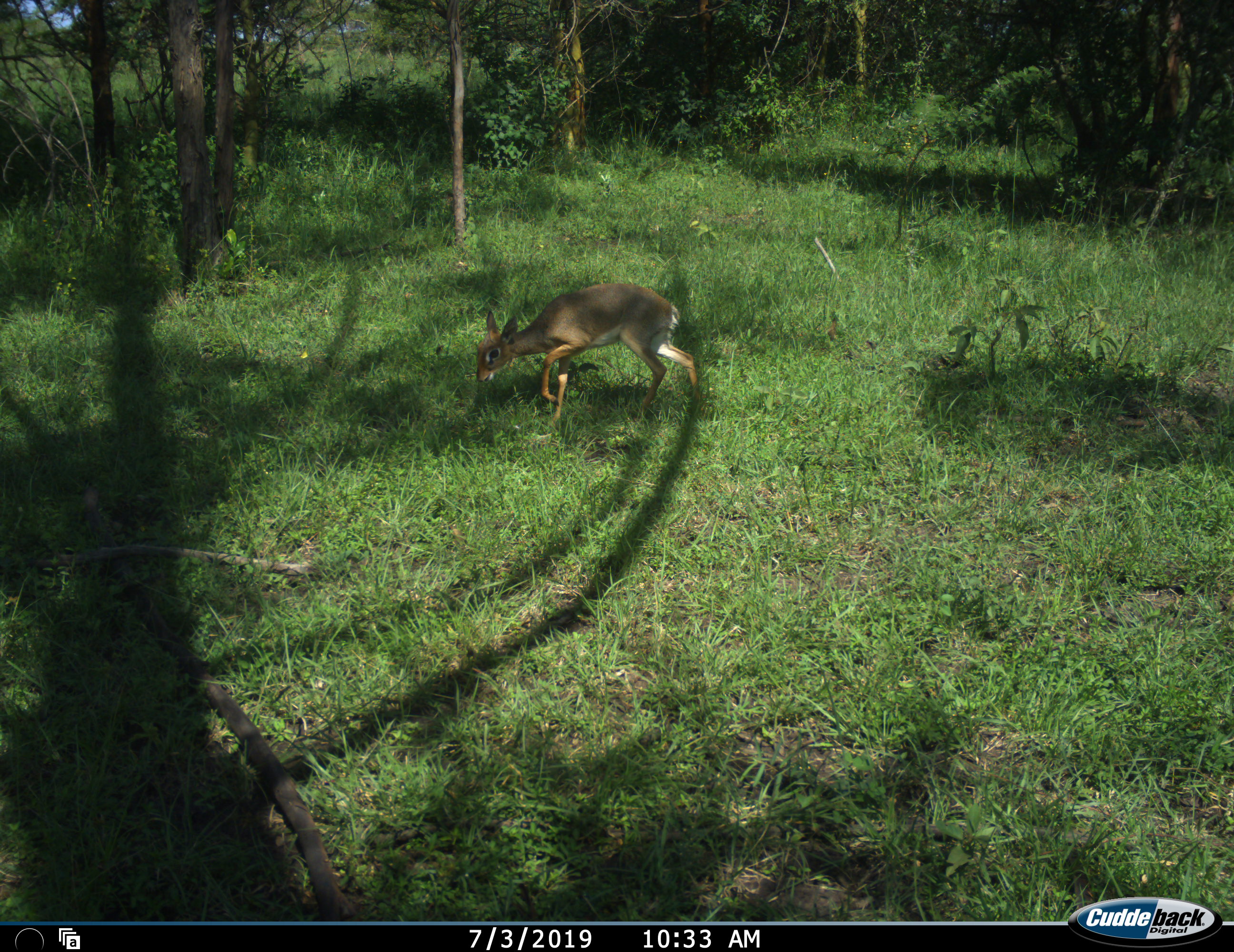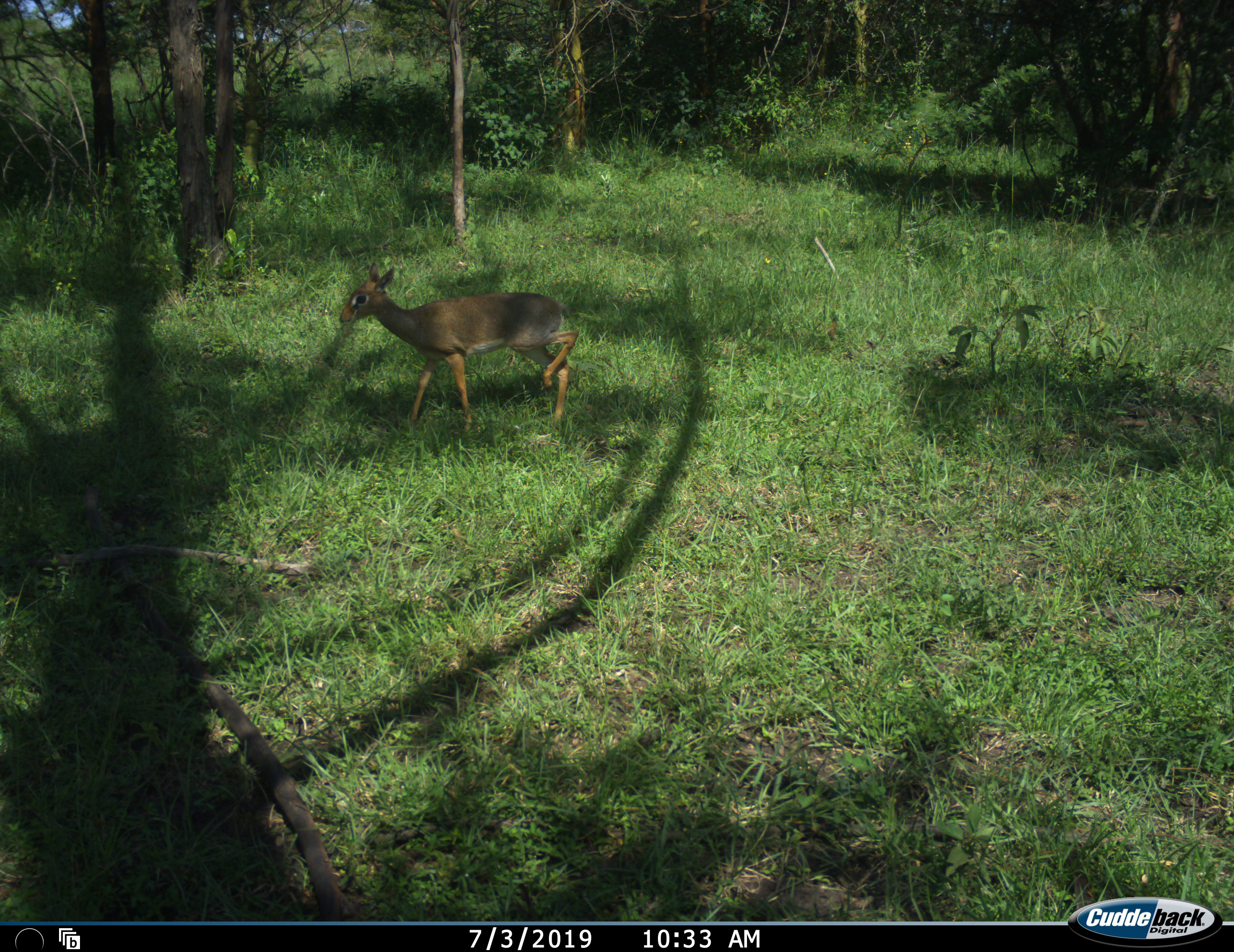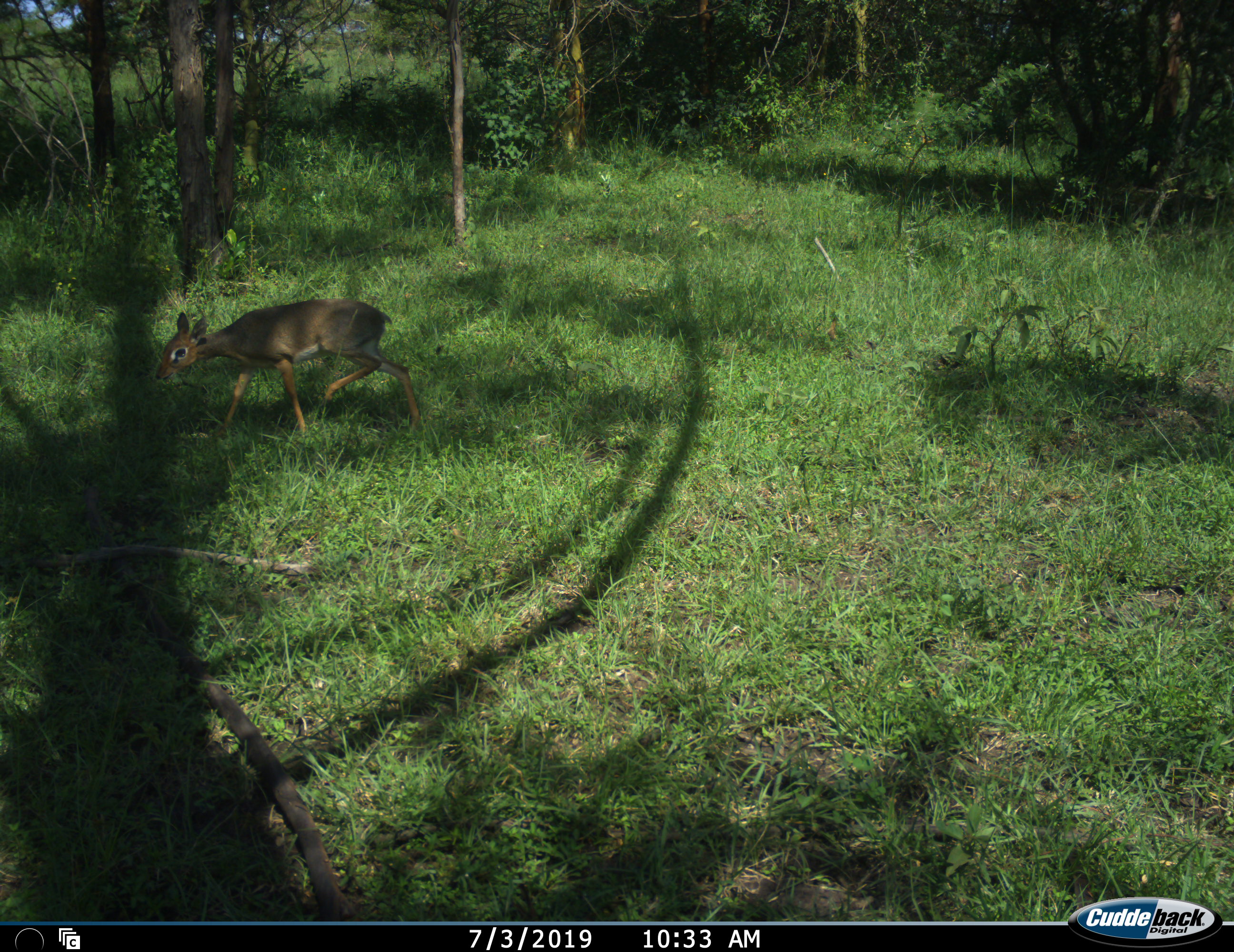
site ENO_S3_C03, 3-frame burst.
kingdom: Animalia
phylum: Chordata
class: Mammalia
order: Artiodactyla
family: Bovidae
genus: Madoqua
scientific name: Madoqua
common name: dik-dik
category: dikdik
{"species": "dikdik (dik-dik) (Madoqua)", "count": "1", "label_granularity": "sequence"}